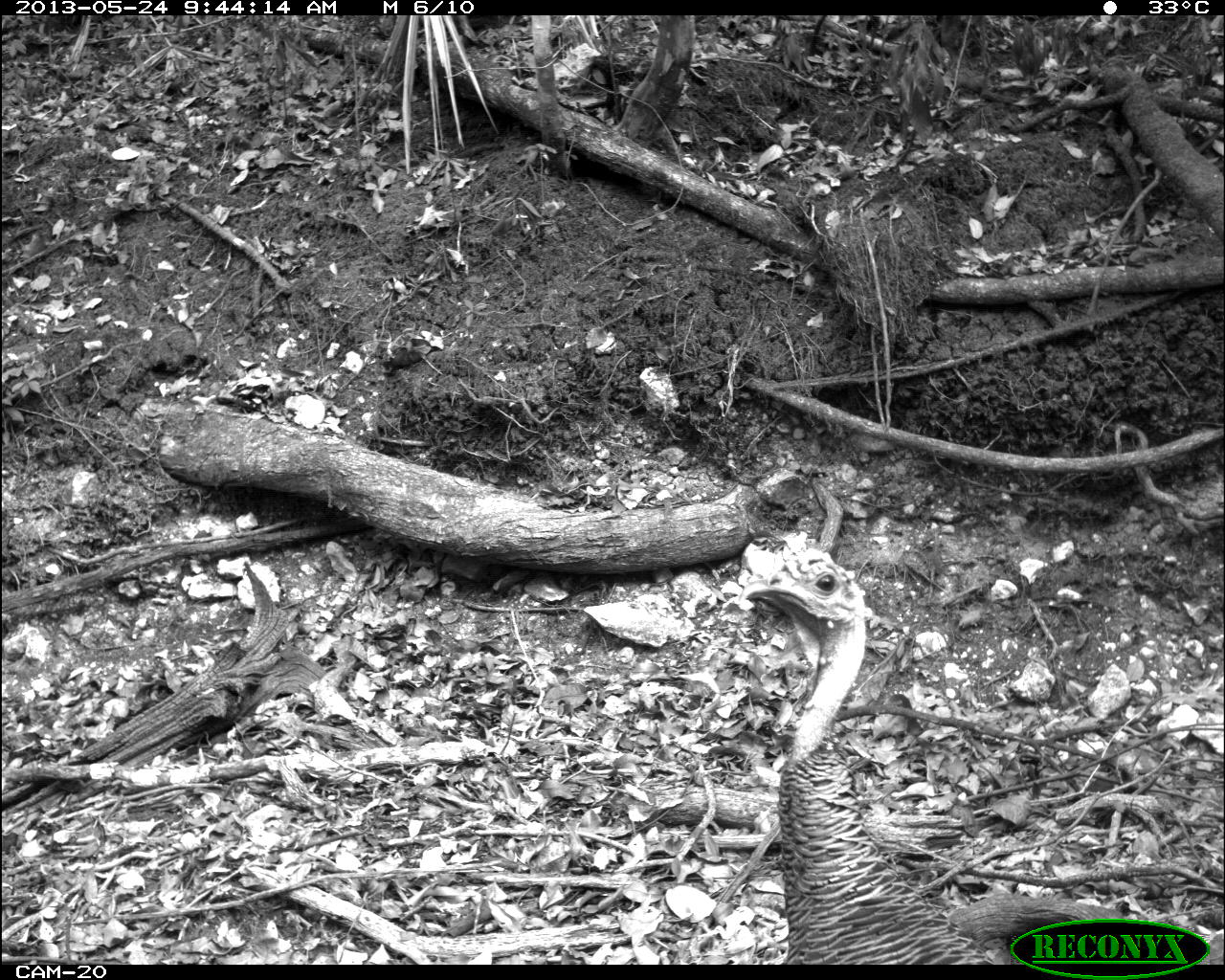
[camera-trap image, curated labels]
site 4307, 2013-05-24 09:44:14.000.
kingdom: Animalia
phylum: Chordata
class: Aves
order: Galliformes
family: Phasianidae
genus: Meleagris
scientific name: Meleagris ocellata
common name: ocellated turkey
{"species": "Meleagris ocellata (ocellated turkey)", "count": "1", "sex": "female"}